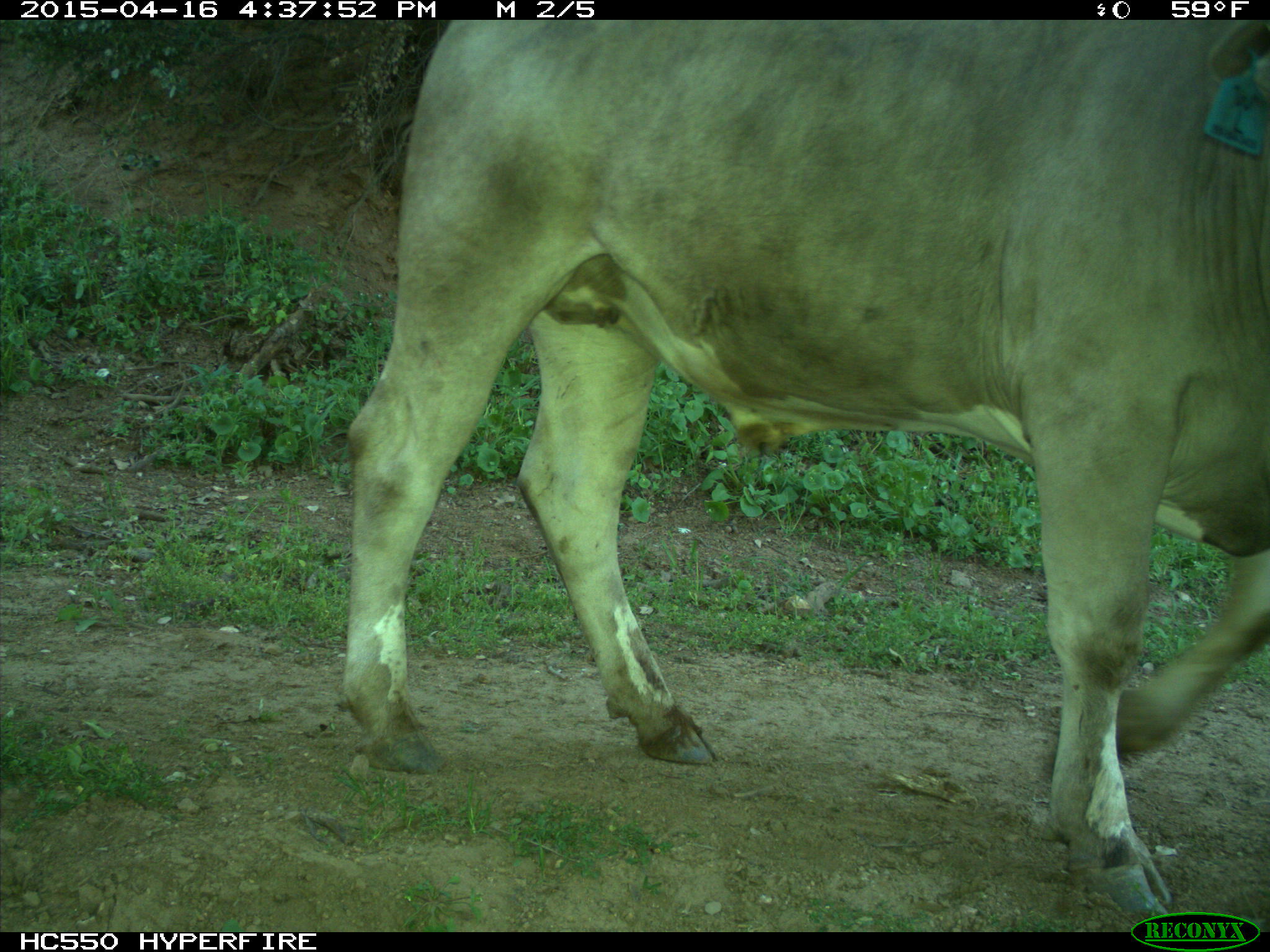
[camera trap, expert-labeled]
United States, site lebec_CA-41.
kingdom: Animalia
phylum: Chordata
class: Mammalia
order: Artiodactyla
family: Bovidae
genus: Bos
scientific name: Bos taurus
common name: domestic cow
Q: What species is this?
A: Bos taurus (domestic cow).